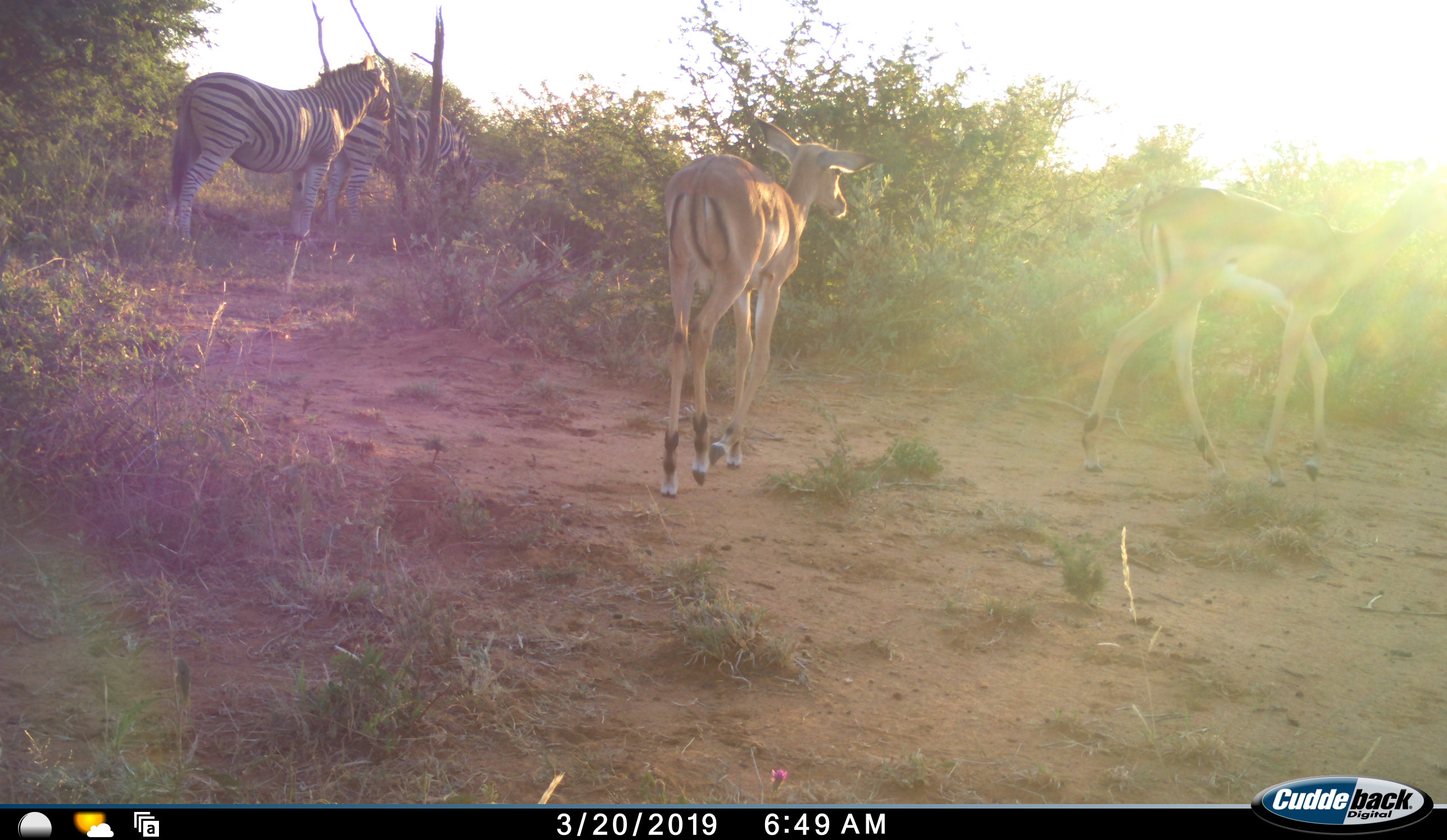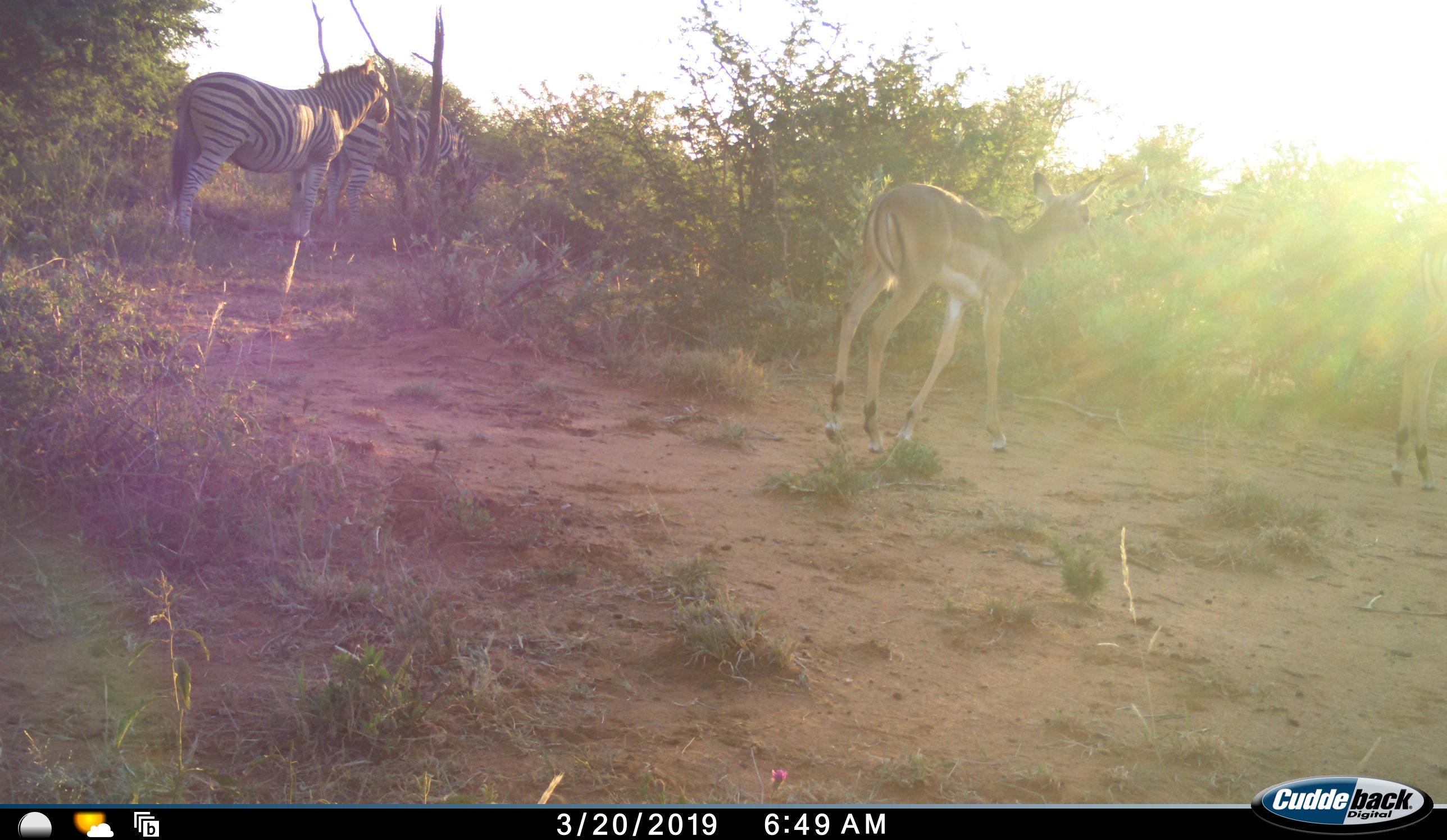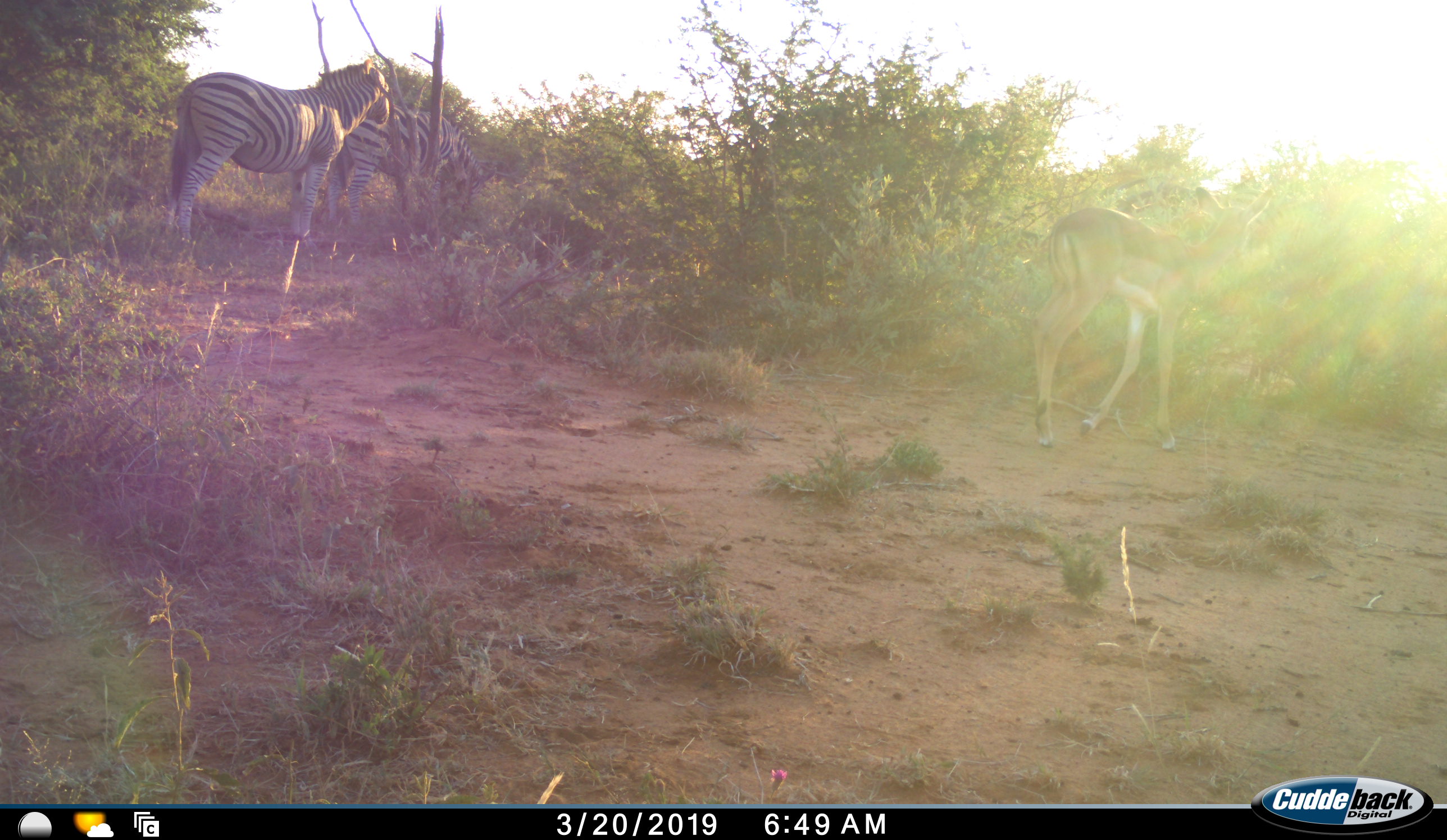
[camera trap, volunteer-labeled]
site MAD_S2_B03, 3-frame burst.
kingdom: Animalia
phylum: Chordata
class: Mammalia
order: Artiodactyla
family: Bovidae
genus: Aepyceros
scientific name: Aepyceros melampus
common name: impala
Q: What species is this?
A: Impala (Aepyceros melampus).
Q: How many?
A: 2.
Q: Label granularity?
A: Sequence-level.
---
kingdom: Animalia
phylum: Chordata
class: Mammalia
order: Perissodactyla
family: Equidae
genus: Equus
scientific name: Equus quagga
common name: plains zebra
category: zebraplains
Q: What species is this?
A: Zebraplains (plains zebra) (Equus quagga).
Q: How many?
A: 2.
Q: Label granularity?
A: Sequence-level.